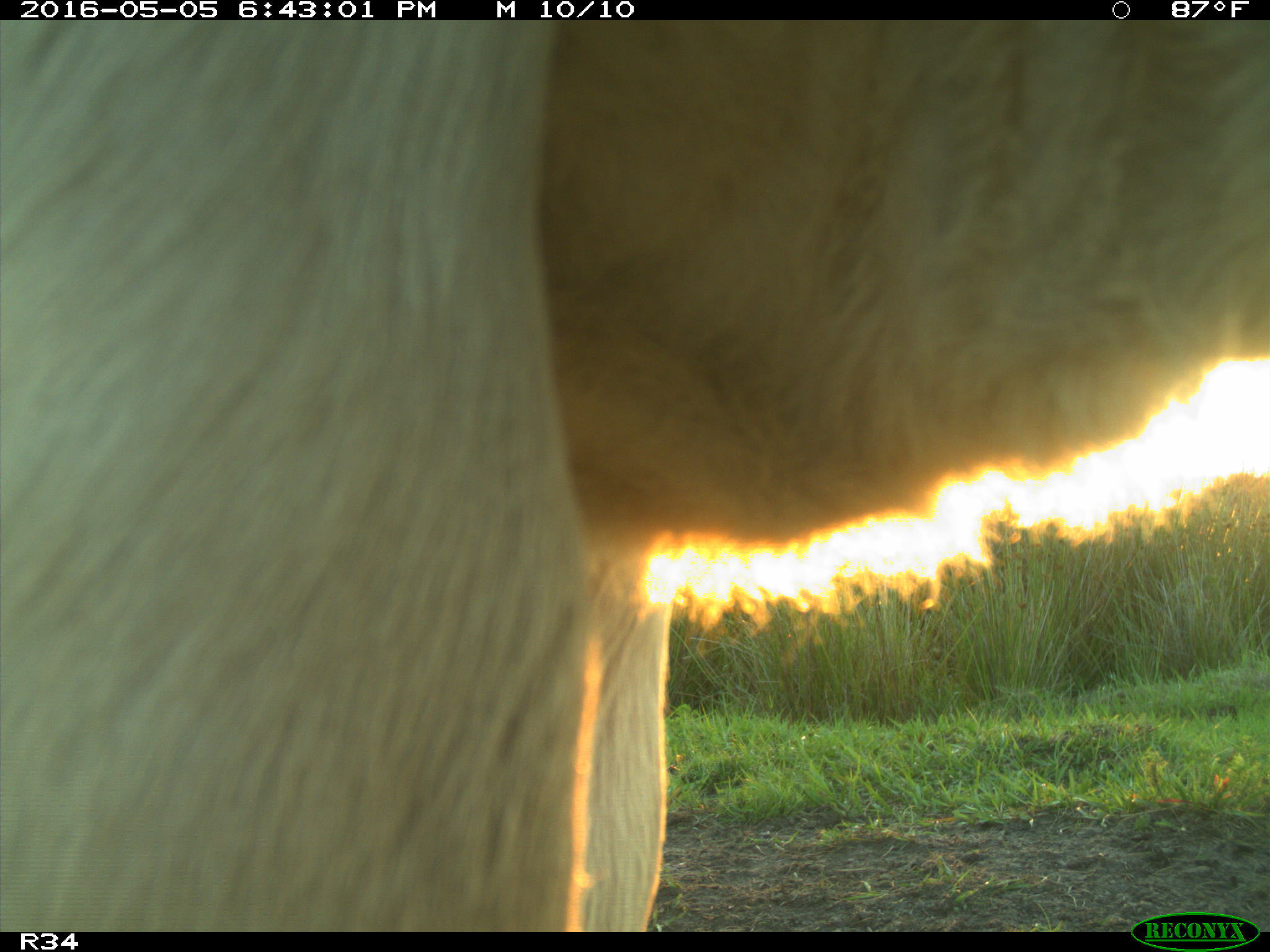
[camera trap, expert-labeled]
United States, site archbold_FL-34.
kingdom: Animalia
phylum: Chordata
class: Mammalia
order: Artiodactyla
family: Bovidae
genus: Bos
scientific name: Bos taurus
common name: domestic cow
Bos taurus (domestic cow).